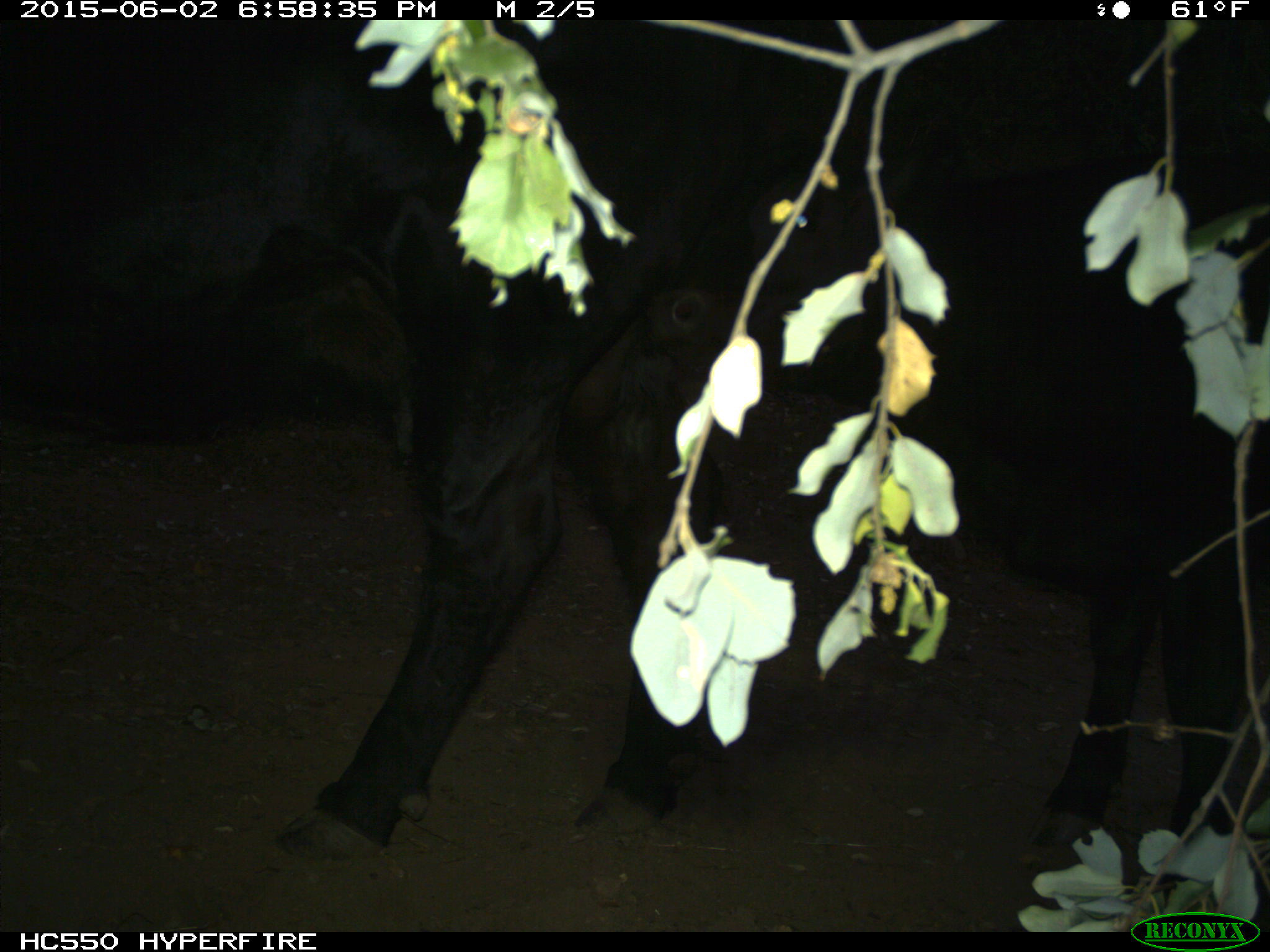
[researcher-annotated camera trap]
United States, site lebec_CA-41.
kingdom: Animalia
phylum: Chordata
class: Mammalia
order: Artiodactyla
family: Bovidae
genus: Bos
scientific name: Bos taurus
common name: domestic cow